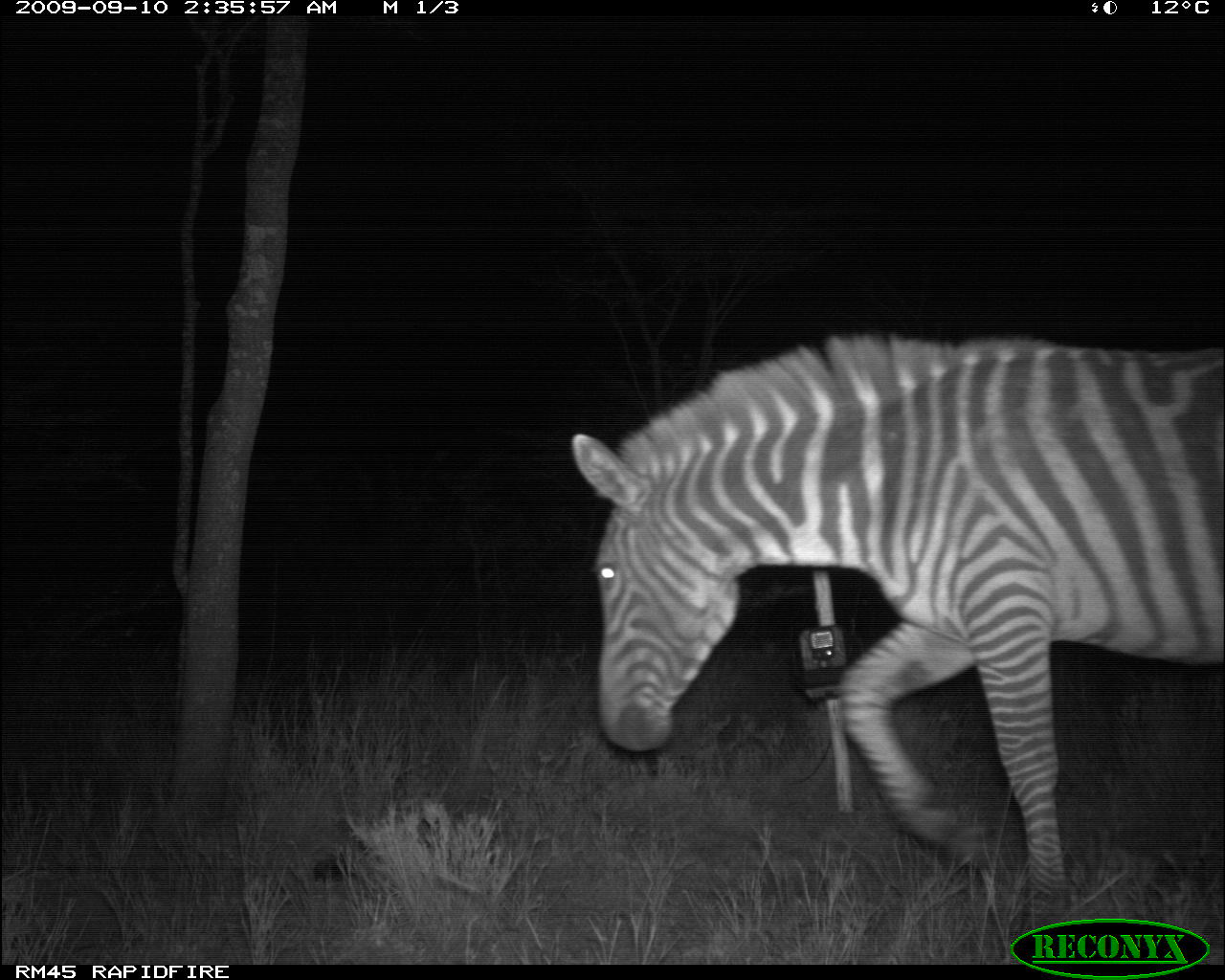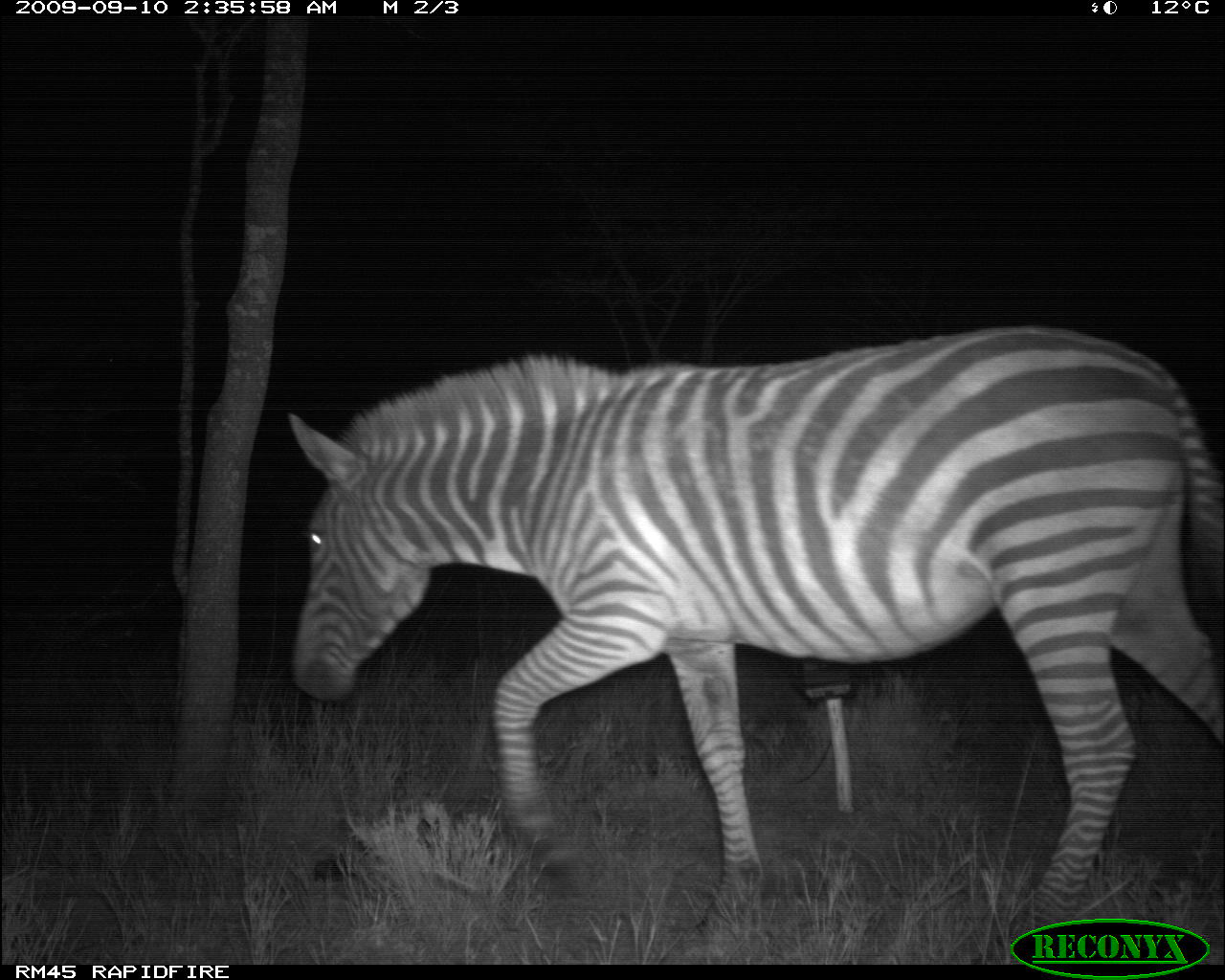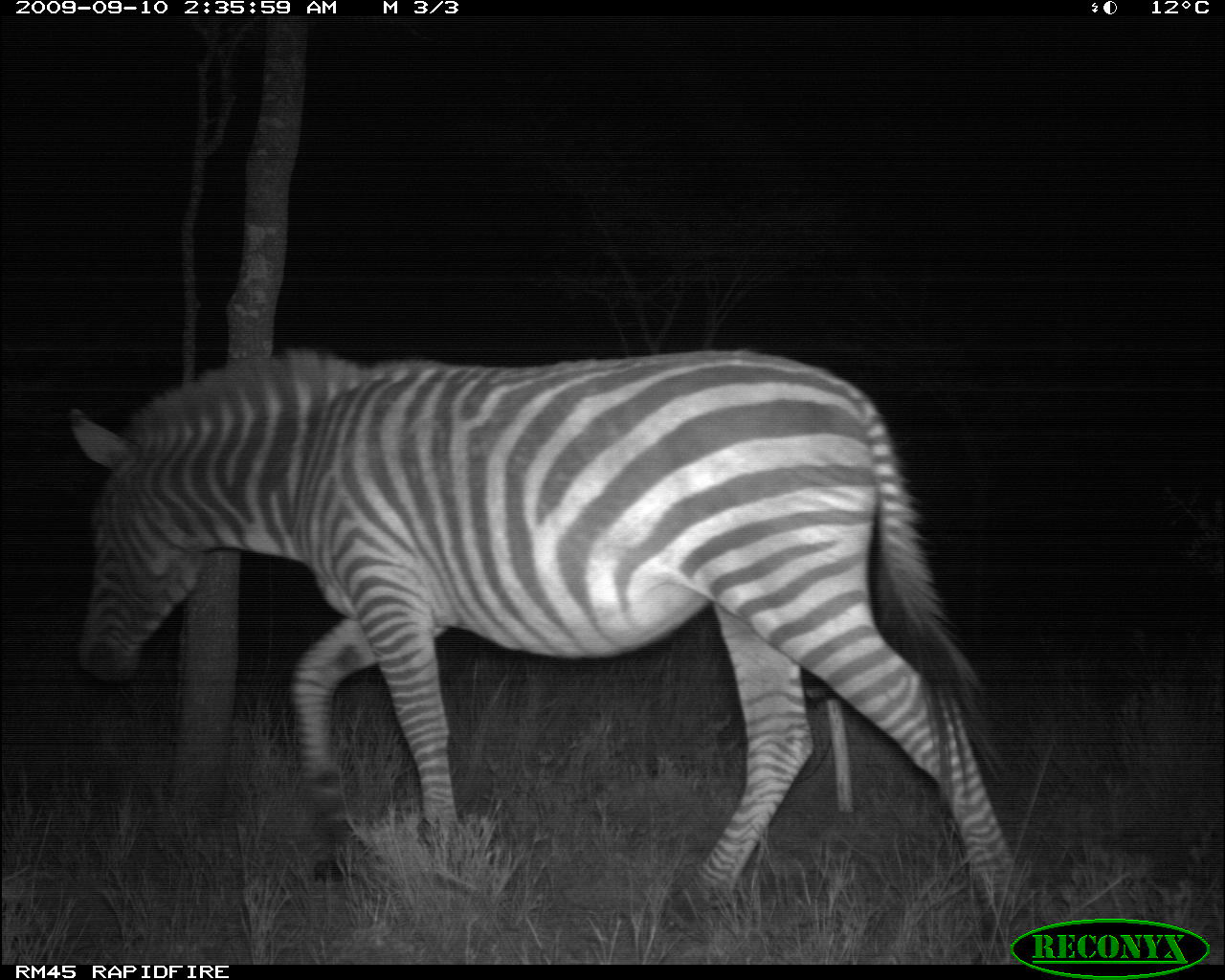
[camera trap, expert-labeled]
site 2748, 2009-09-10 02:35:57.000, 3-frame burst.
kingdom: Animalia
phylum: Chordata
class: Mammalia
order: Perissodactyla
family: Equidae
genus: Equus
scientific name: Equus quagga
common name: plains zebra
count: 1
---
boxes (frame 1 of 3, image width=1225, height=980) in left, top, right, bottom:
equus quagga: 574, 332, 1225, 938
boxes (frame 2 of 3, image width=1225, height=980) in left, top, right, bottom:
equus quagga: 290, 326, 1225, 947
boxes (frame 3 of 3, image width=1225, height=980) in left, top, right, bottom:
equus quagga: 67, 351, 1044, 947